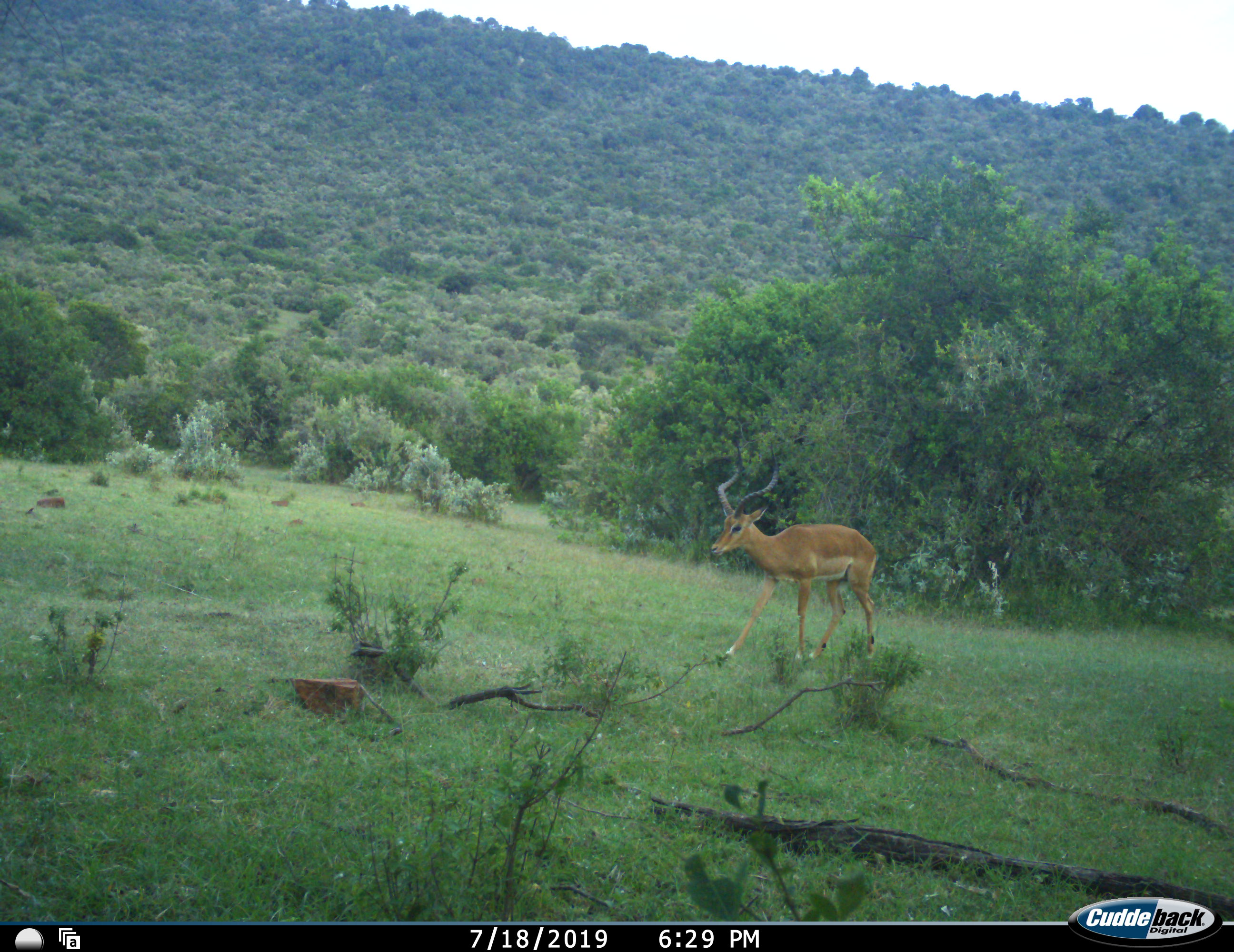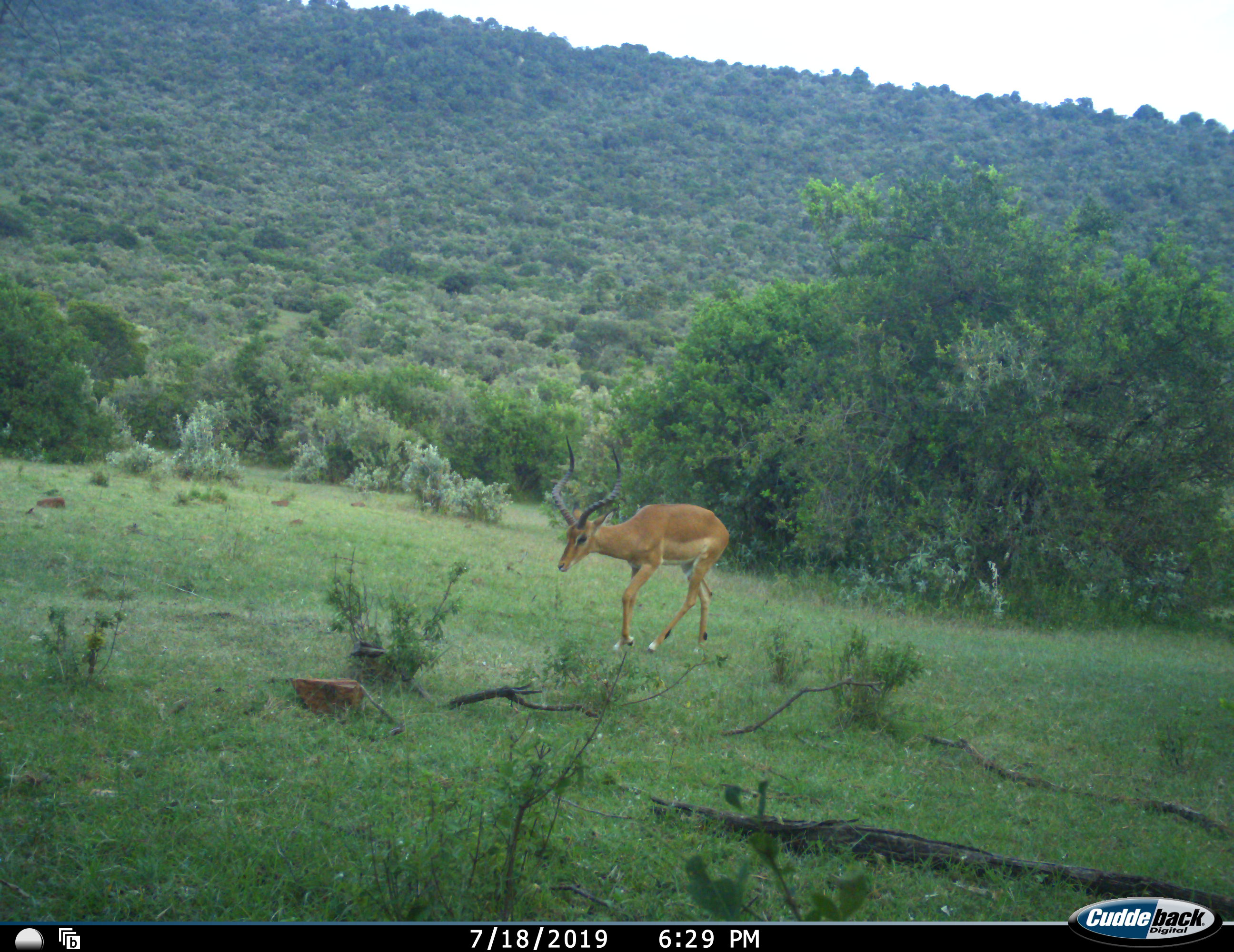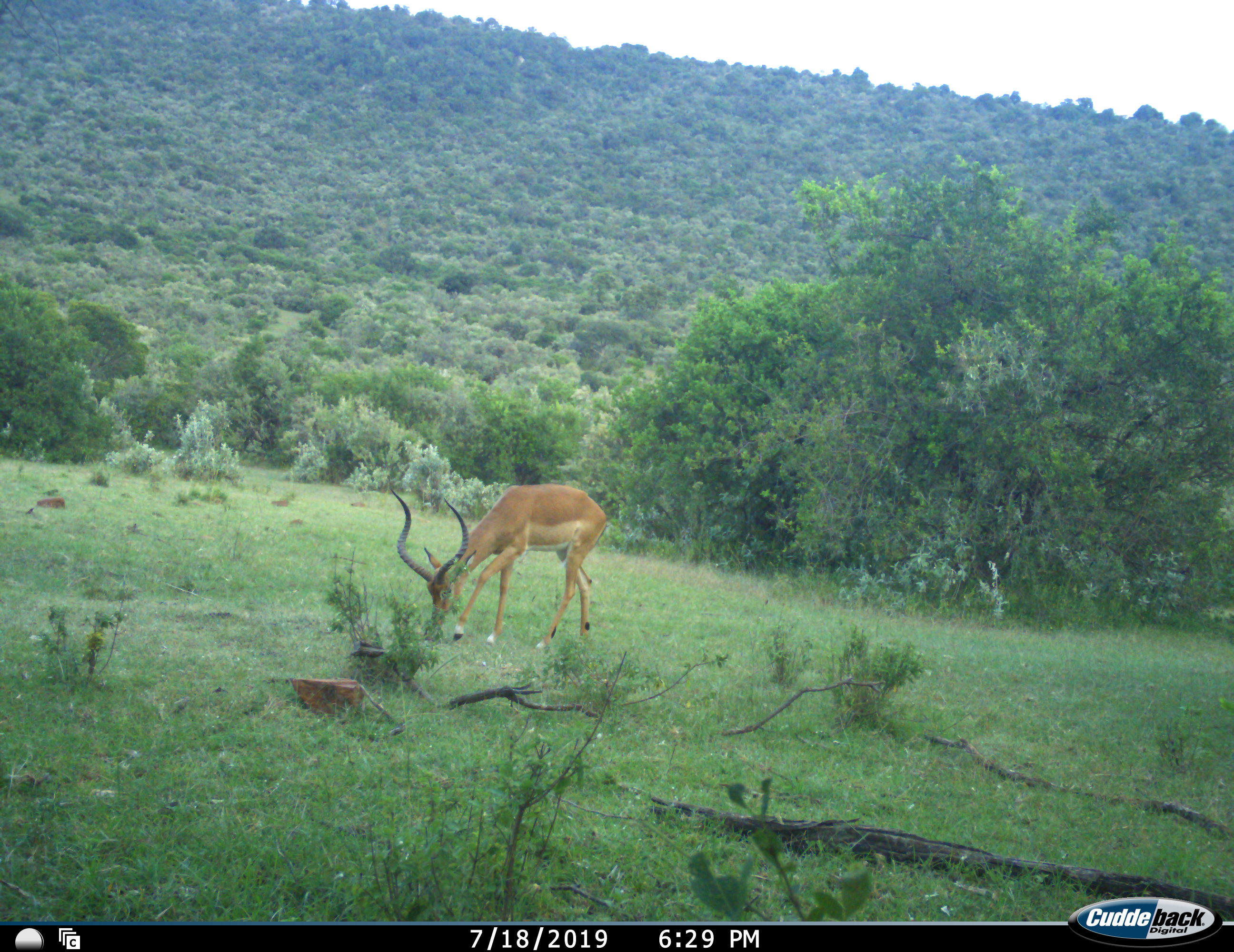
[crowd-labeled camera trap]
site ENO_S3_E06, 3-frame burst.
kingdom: Animalia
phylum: Chordata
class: Mammalia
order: Artiodactyla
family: Bovidae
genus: Aepyceros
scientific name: Aepyceros melampus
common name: impala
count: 1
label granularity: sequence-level